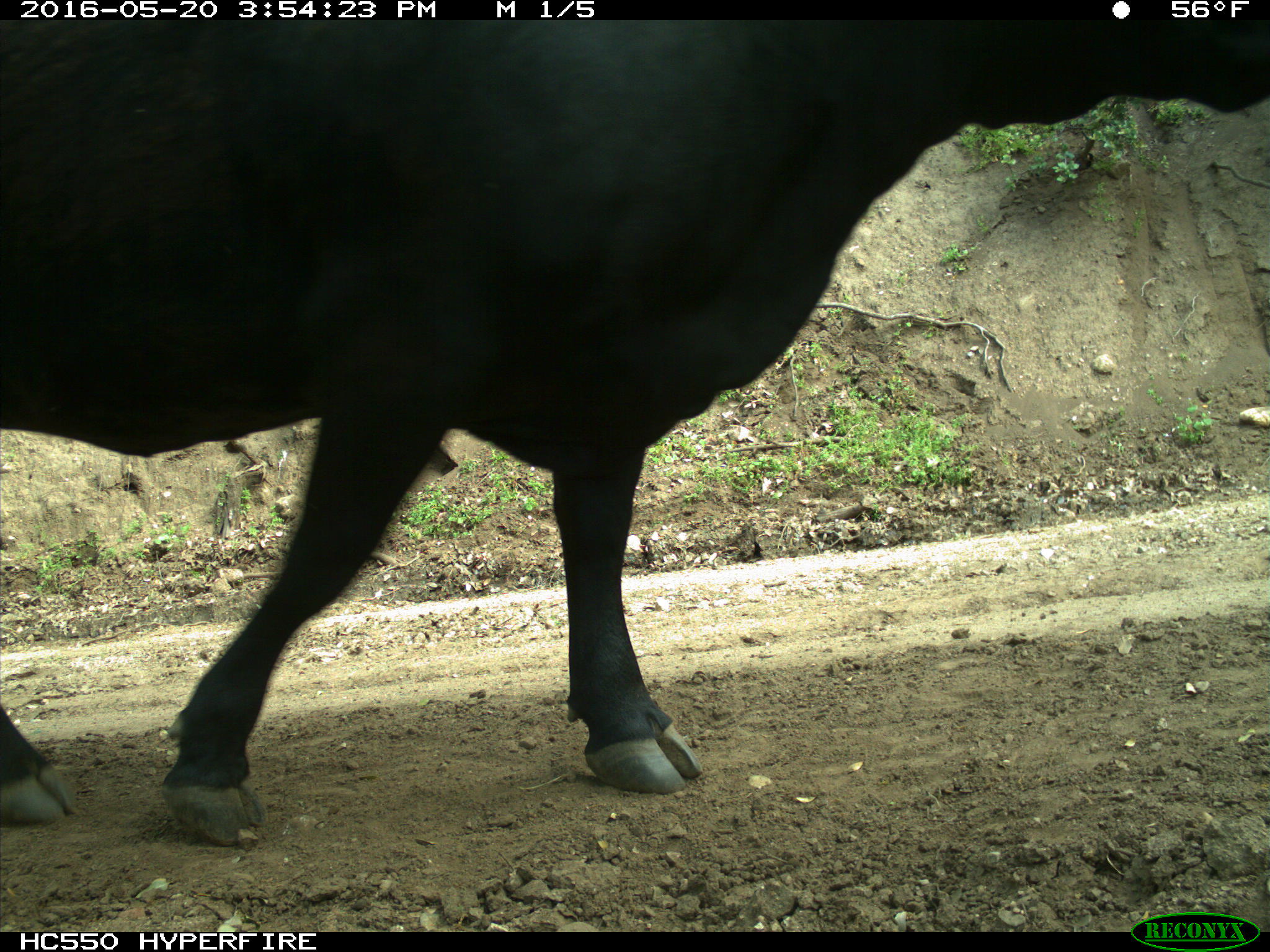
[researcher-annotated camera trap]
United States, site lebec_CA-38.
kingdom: Animalia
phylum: Chordata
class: Mammalia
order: Artiodactyla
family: Bovidae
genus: Bos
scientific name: Bos taurus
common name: domestic cow